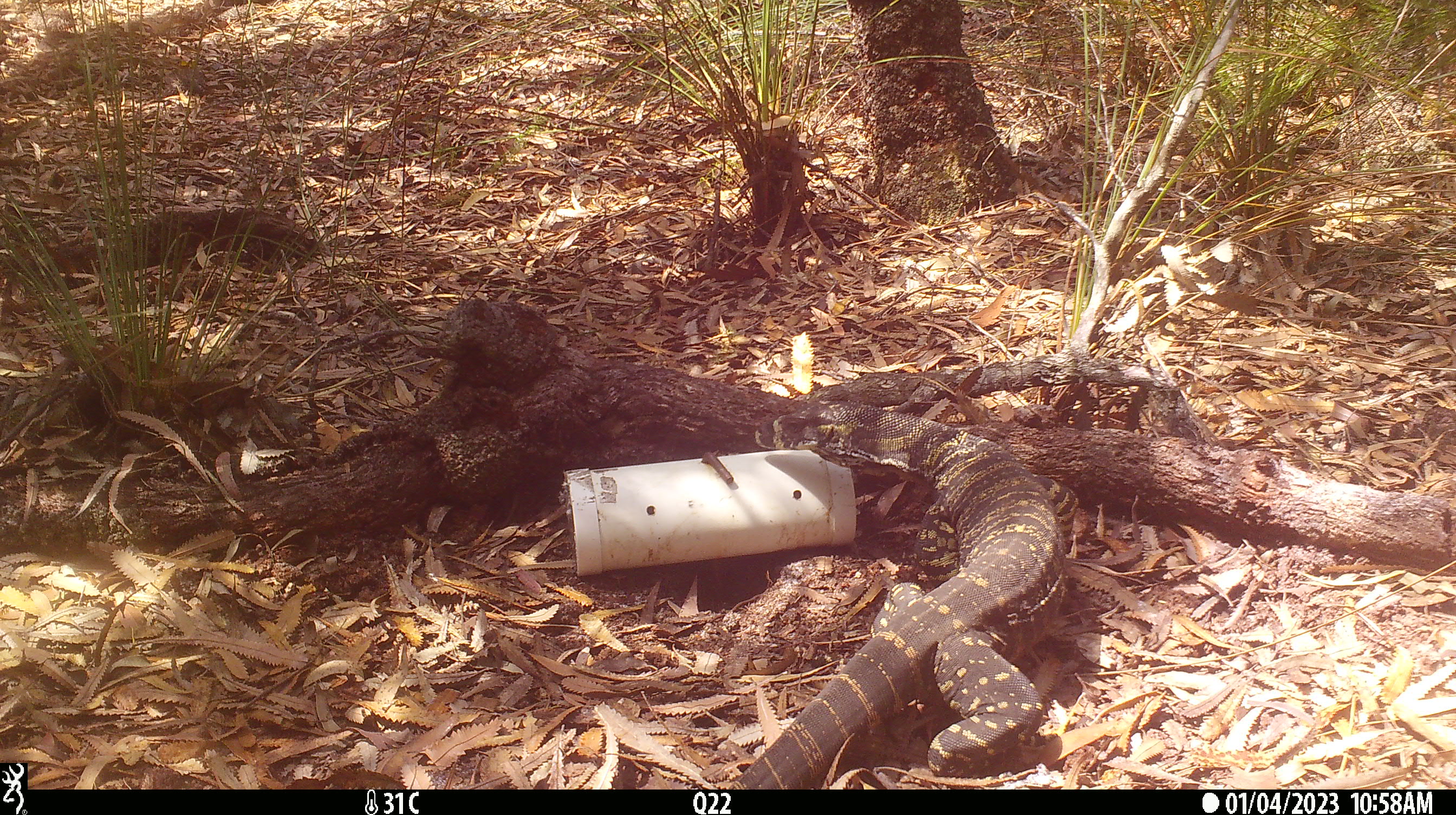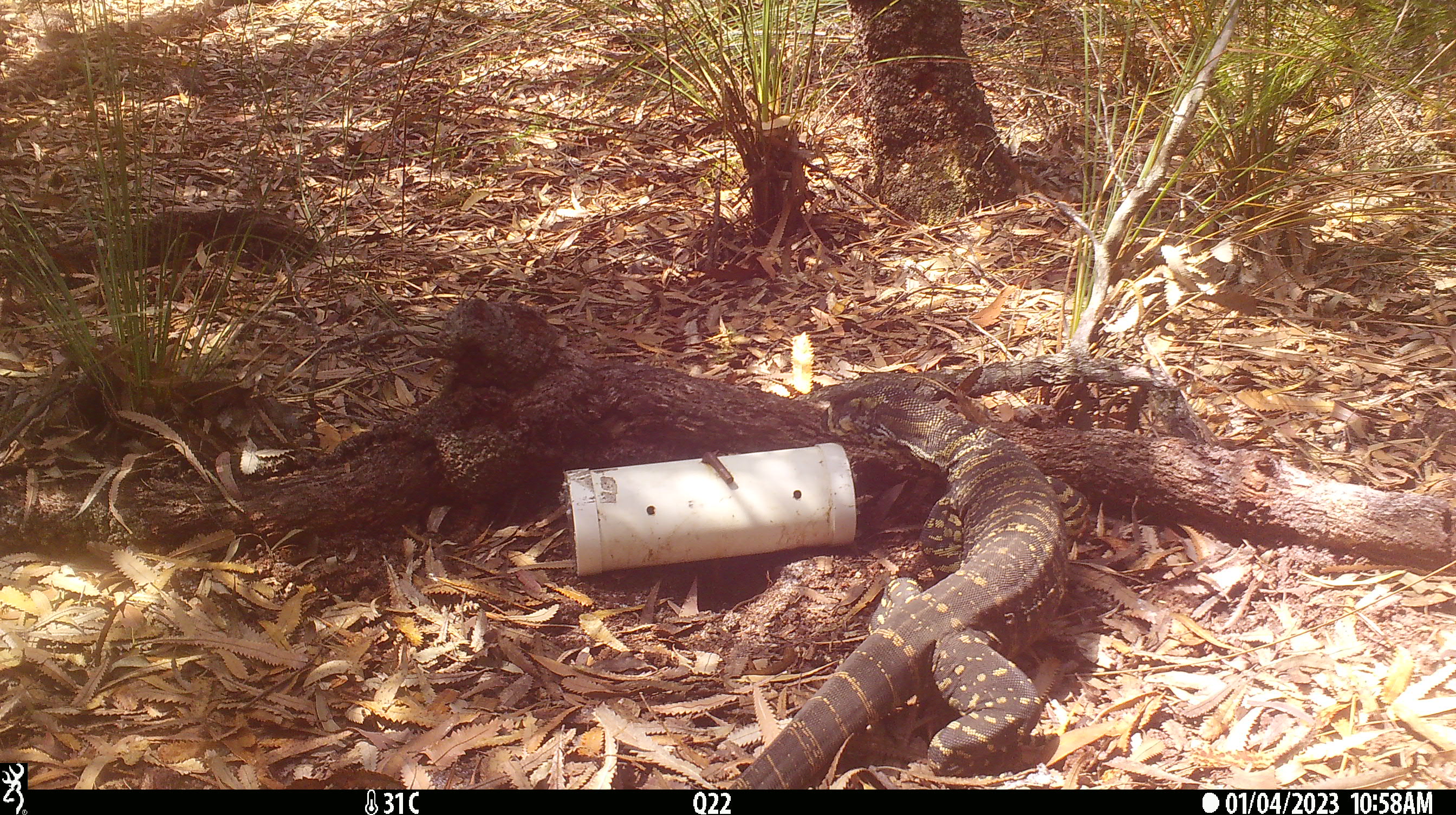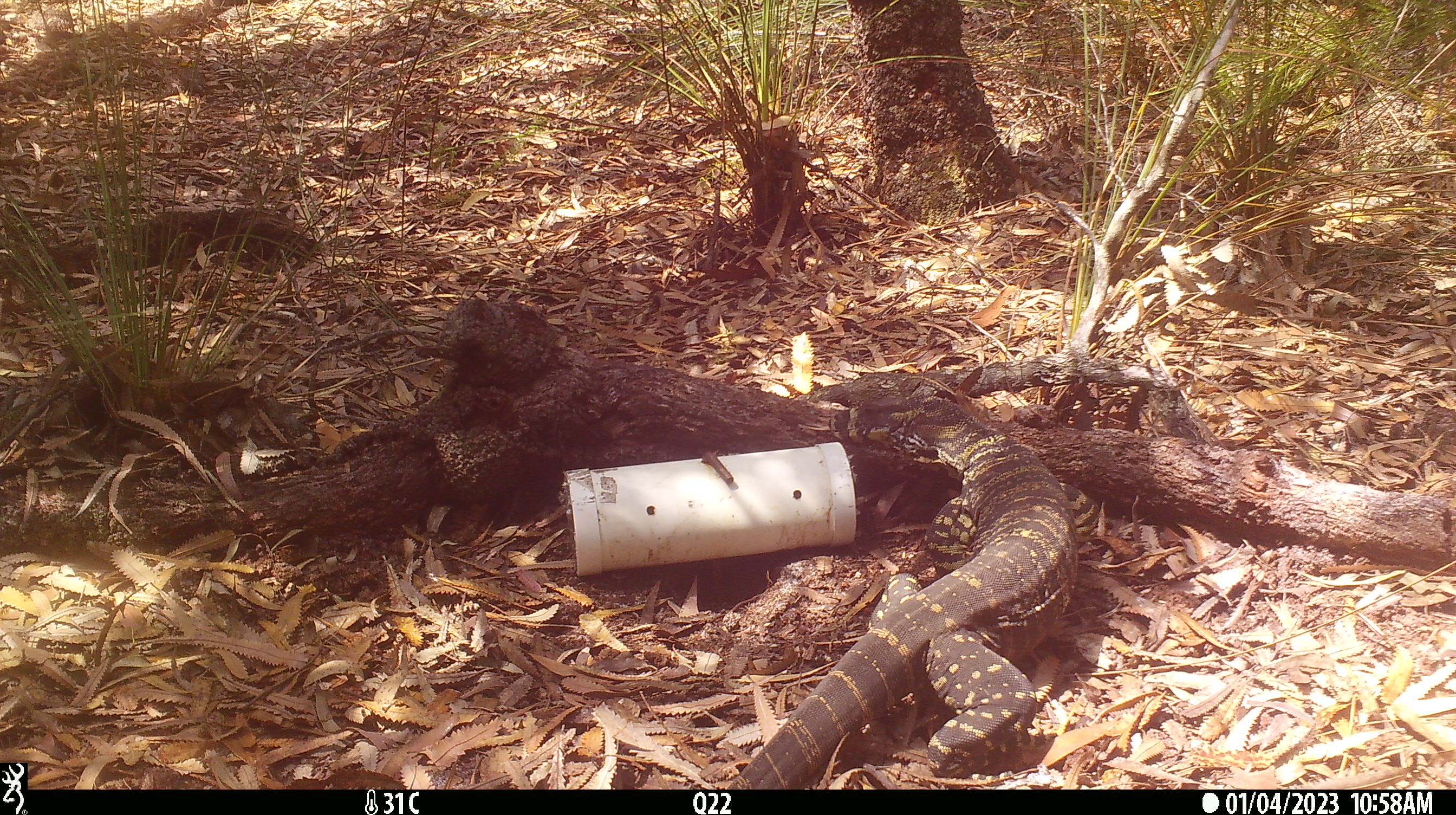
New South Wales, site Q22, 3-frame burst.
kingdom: Animalia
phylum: Chordata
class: Reptilia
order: Squamata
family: Varanidae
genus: Varanus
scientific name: Varanus varius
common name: lace monitor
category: goanna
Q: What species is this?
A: Goanna (lace monitor) (Varanus varius).